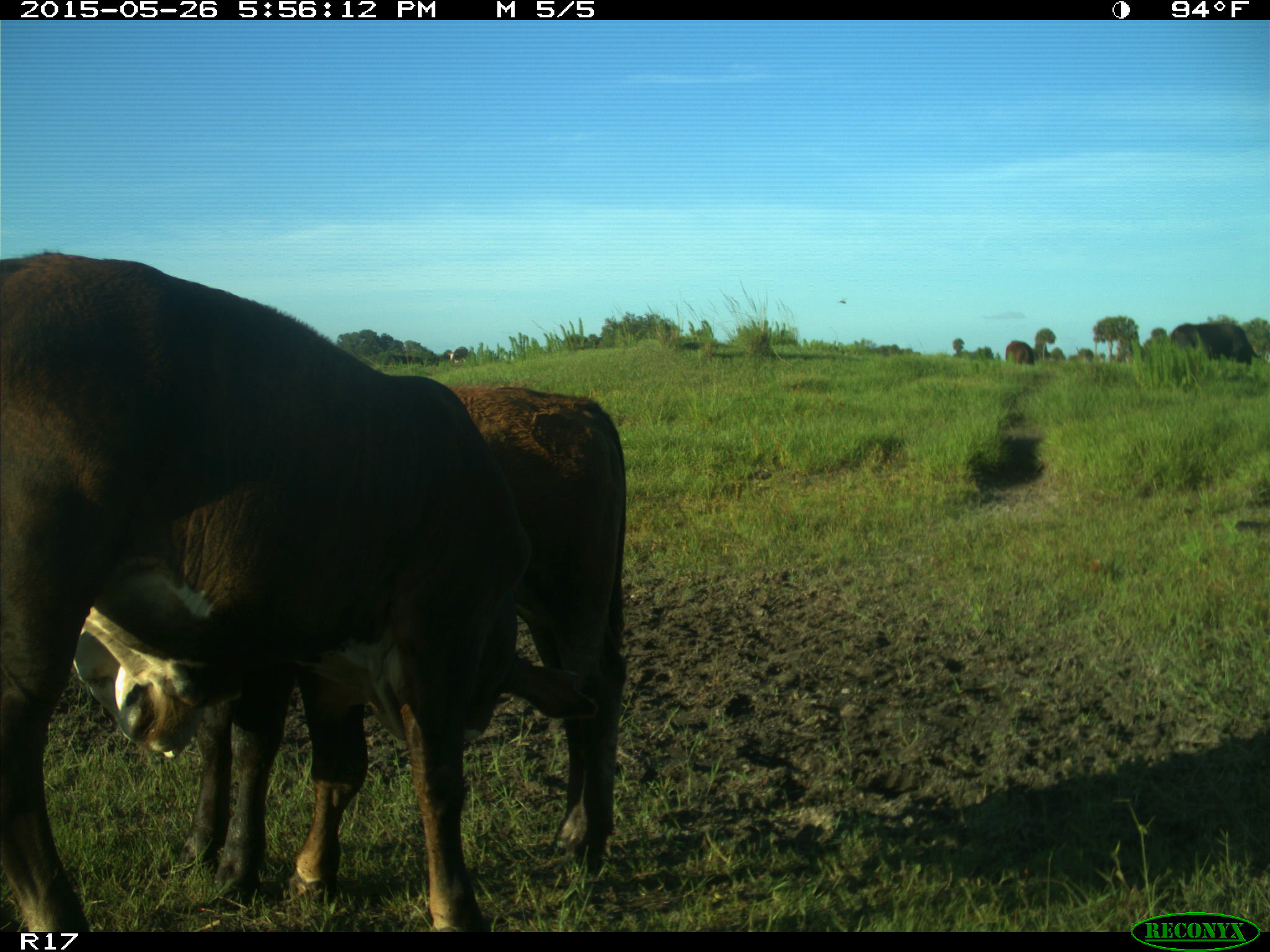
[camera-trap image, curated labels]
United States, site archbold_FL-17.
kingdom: Animalia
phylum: Chordata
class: Mammalia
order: Artiodactyla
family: Bovidae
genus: Bos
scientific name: Bos taurus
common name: domestic cow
Bos taurus (domestic cow).